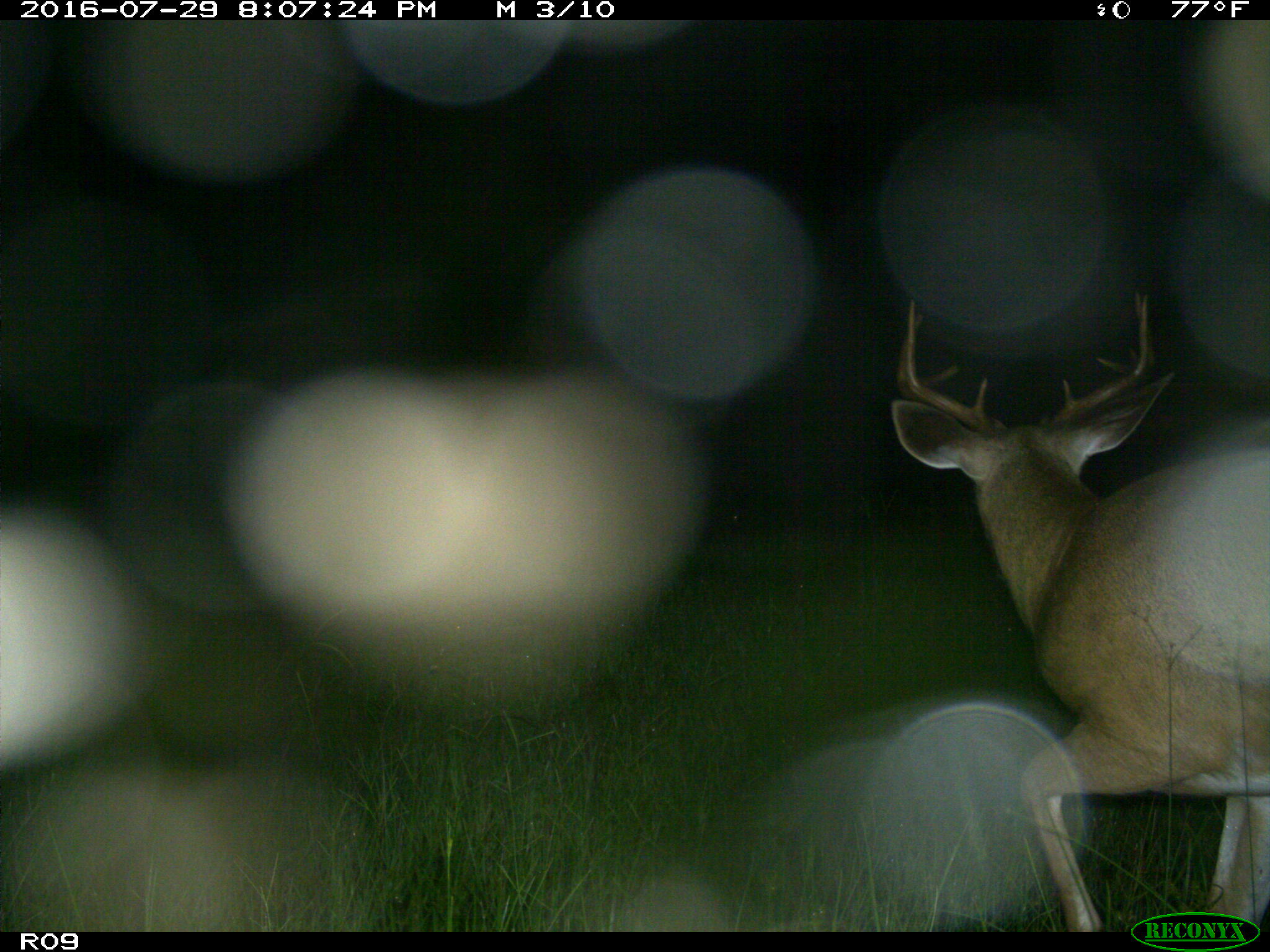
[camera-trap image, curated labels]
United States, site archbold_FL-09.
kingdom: Animalia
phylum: Chordata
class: Mammalia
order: Artiodactyla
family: Cervidae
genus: Odocoileus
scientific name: Odocoileus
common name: deer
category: unidentified deer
Unidentified deer (deer) (Odocoileus).